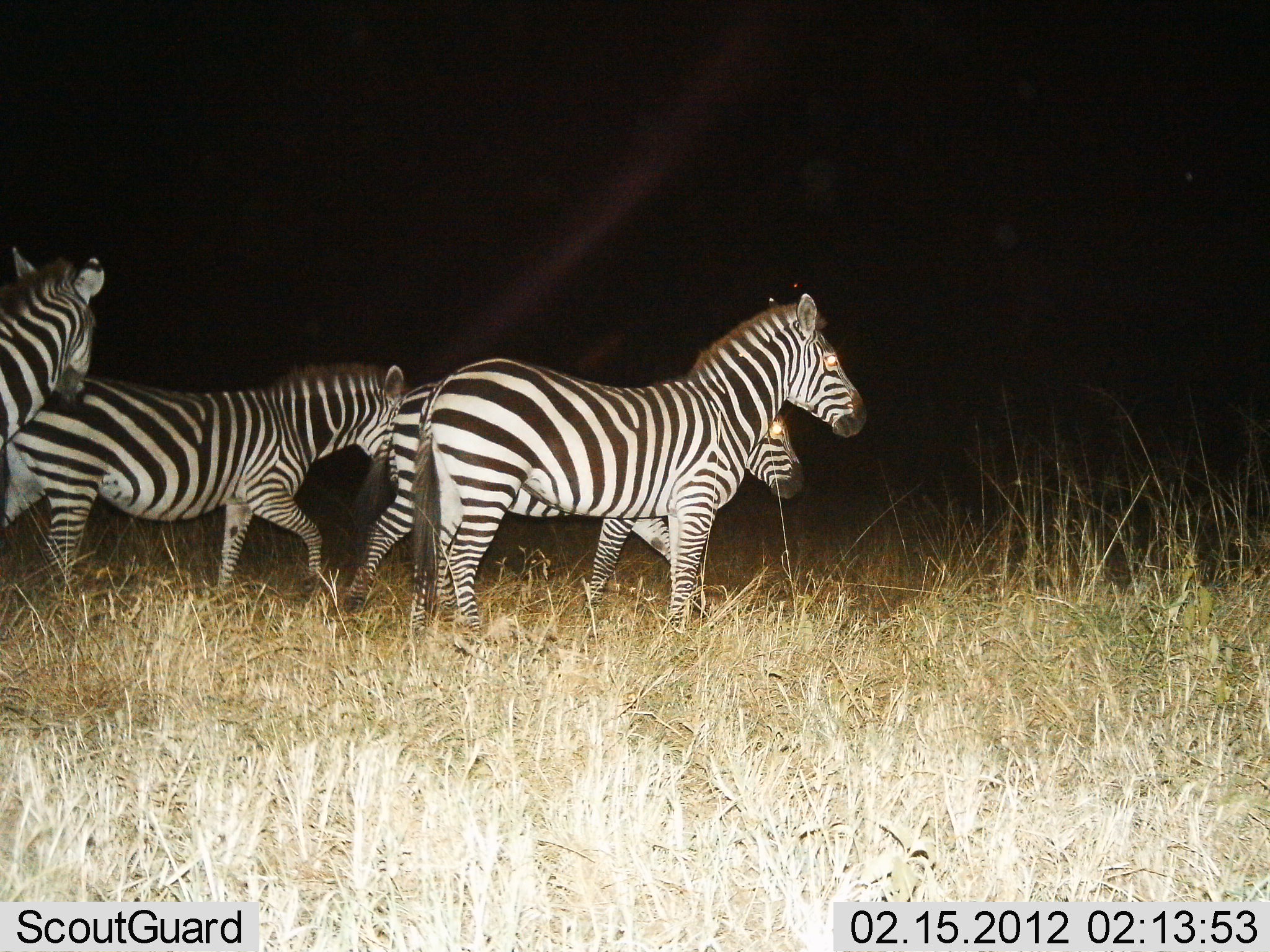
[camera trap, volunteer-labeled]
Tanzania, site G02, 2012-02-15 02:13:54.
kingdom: Animalia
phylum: Chordata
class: Mammalia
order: Perissodactyla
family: Equidae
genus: Equus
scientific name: Equus quagga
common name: plains zebra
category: zebra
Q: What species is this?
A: Zebra (plains zebra) (Equus quagga).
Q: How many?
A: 4.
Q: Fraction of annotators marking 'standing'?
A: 54%.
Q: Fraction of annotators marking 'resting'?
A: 0%.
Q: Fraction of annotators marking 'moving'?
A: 77%.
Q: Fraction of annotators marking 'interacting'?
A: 0%.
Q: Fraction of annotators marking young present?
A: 0%.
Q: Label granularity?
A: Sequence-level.